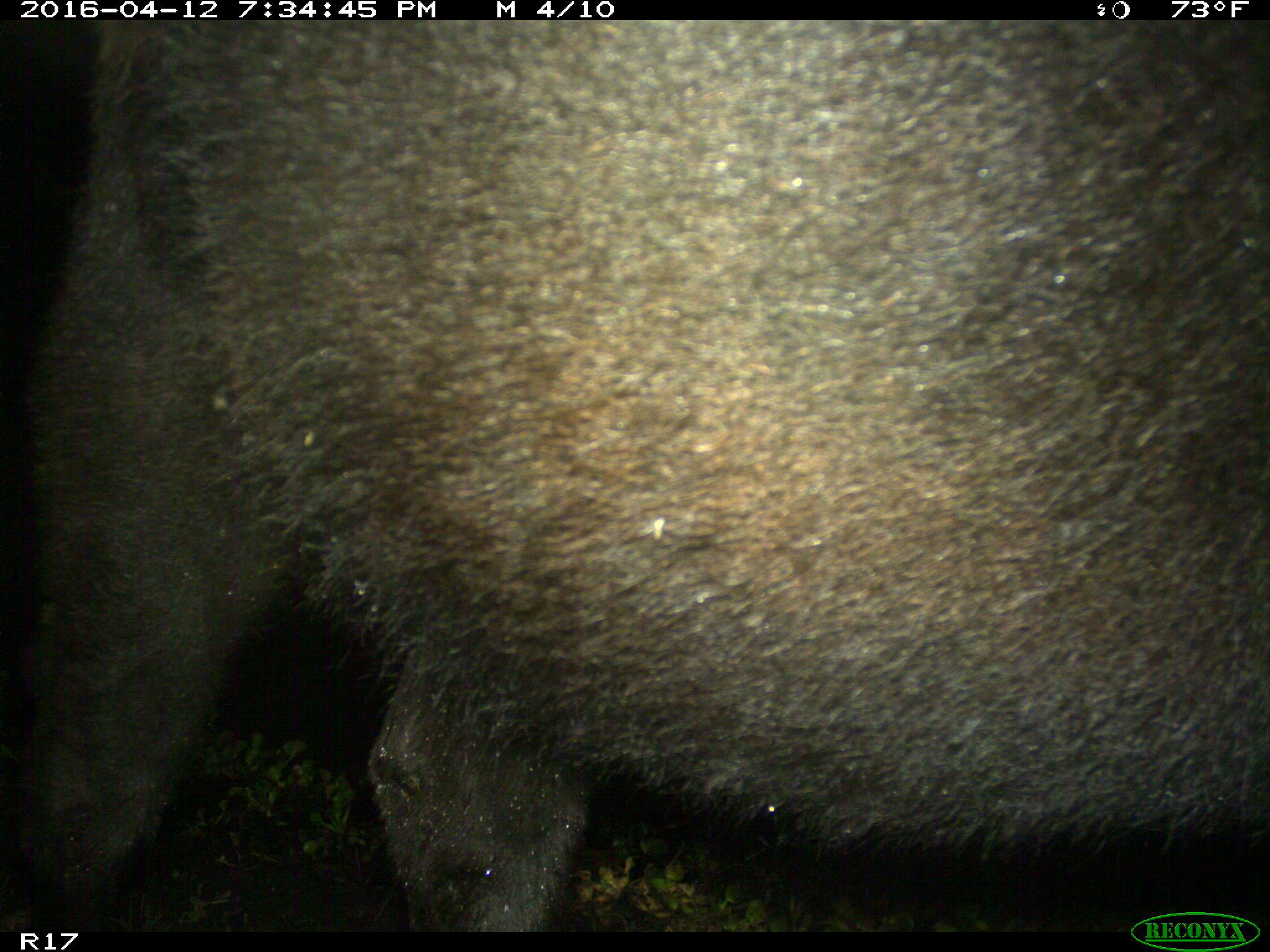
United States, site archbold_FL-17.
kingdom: Animalia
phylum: Chordata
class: Mammalia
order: Artiodactyla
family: Bovidae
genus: Bos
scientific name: Bos taurus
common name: domestic cow